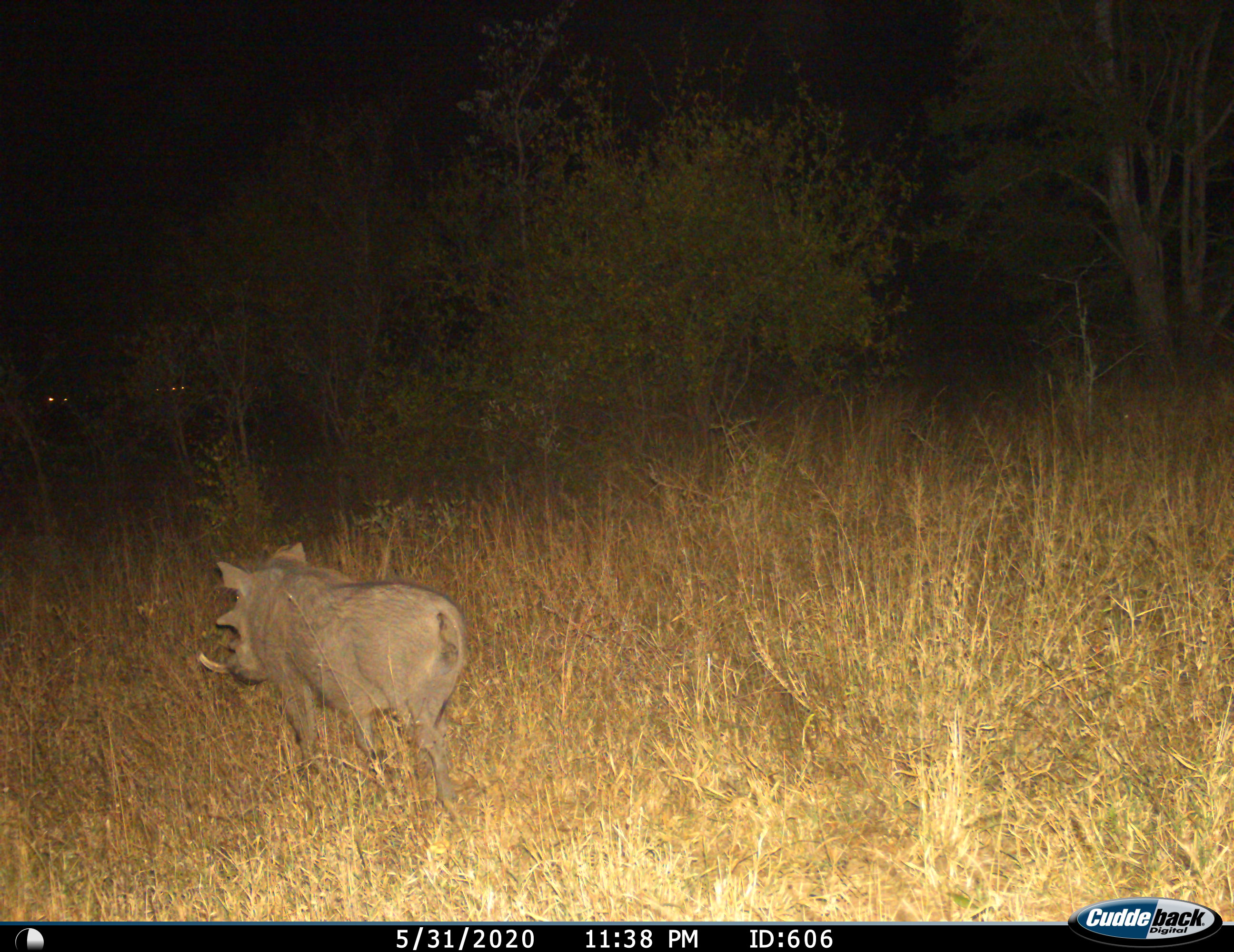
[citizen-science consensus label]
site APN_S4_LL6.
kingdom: Animalia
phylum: Chordata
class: Mammalia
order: Artiodactyla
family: Suidae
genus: Phacochoerus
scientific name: Phacochoerus africanus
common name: warthog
Warthog (Phacochoerus africanus), count 1. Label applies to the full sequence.